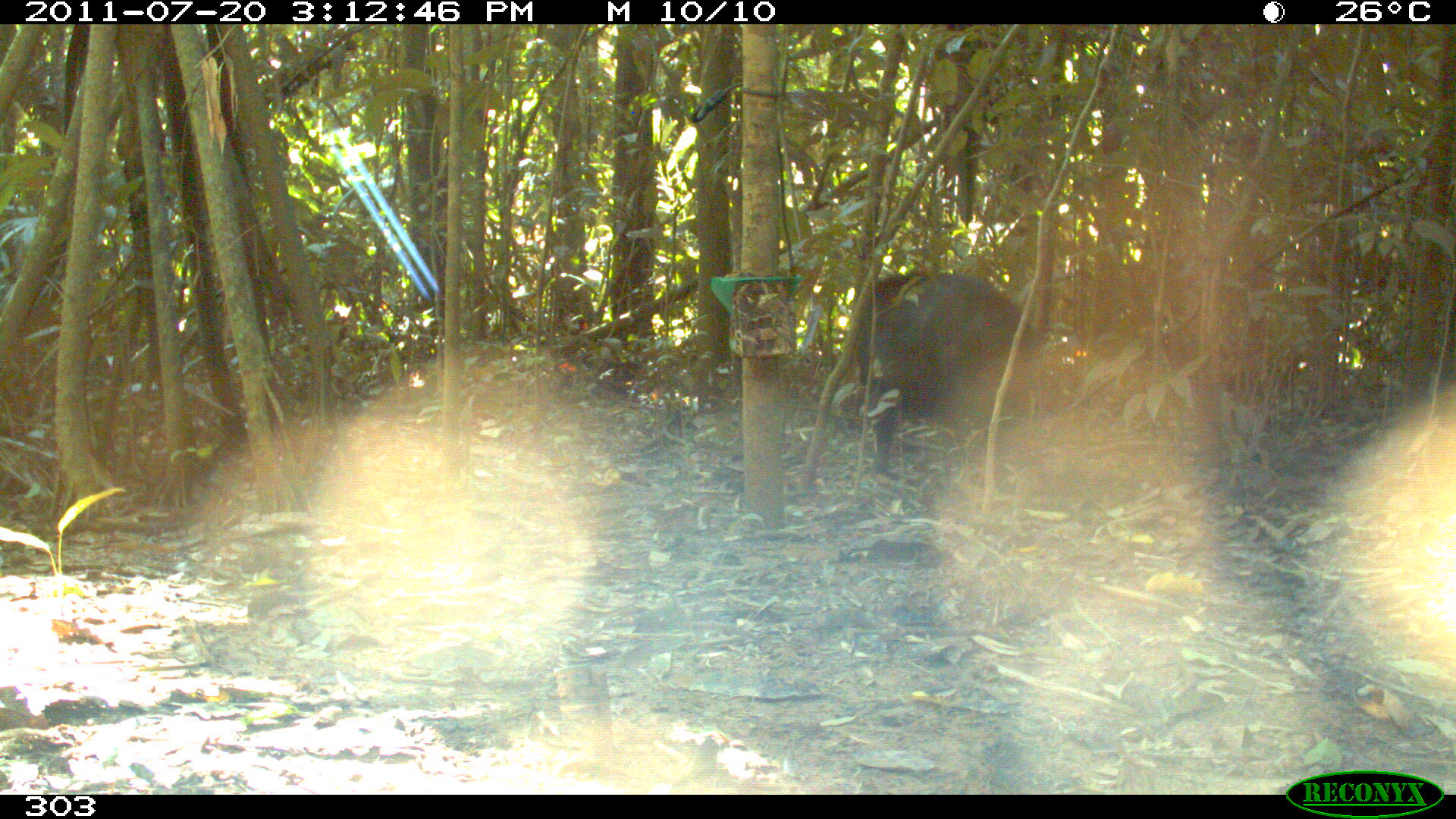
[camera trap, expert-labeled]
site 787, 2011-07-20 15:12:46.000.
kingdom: Animalia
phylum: Chordata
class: Mammalia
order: Artiodactyla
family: Tayassuidae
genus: Tayassu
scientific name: Tayassu pecari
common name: white-lipped peccary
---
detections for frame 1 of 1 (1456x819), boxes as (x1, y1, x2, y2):
tayassu pecari: (848, 270, 1046, 476)